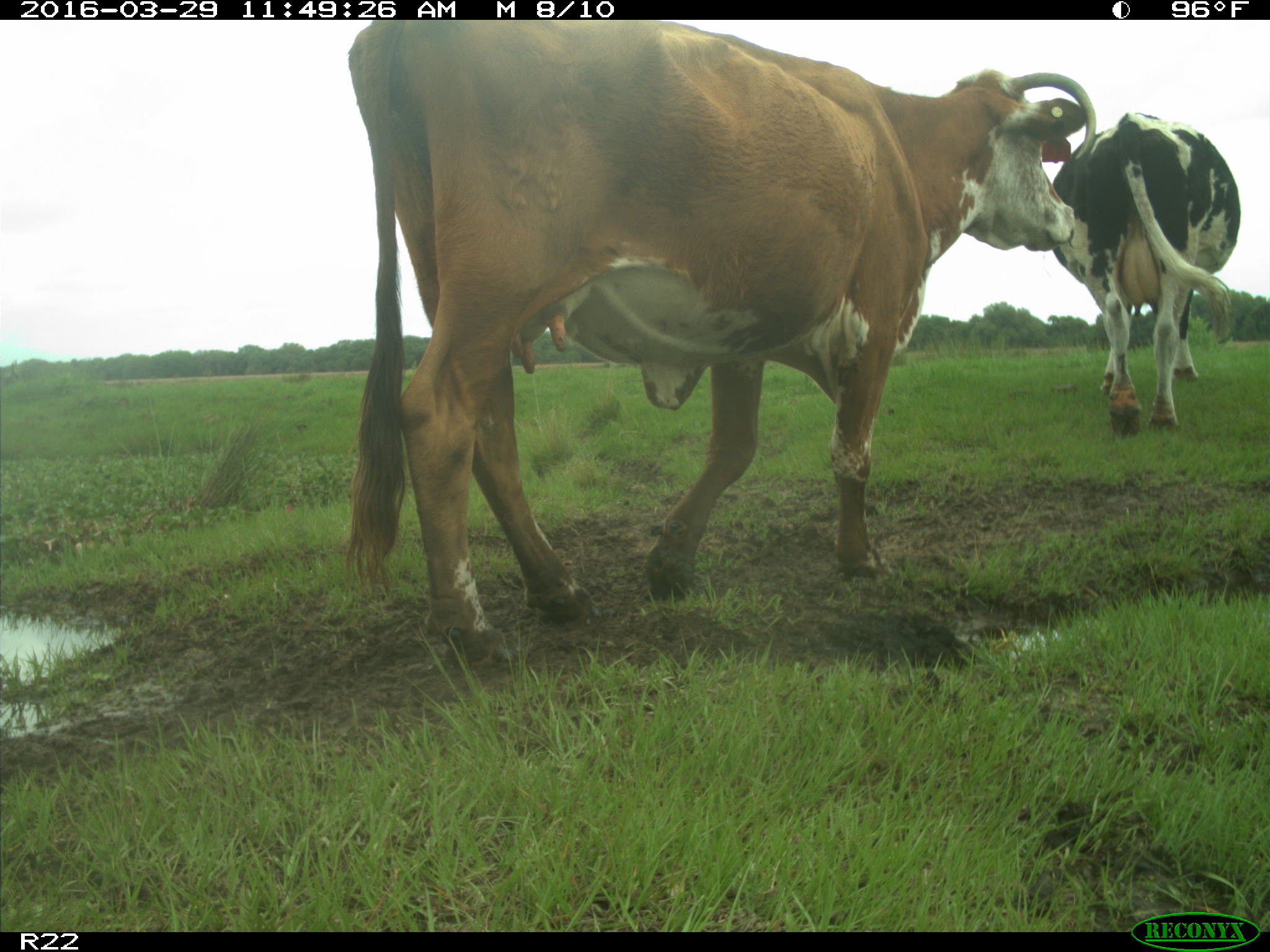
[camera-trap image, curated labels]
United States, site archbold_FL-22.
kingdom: Animalia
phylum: Chordata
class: Mammalia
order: Artiodactyla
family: Bovidae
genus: Bos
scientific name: Bos taurus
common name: domestic cow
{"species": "Bos taurus (domestic cow)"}